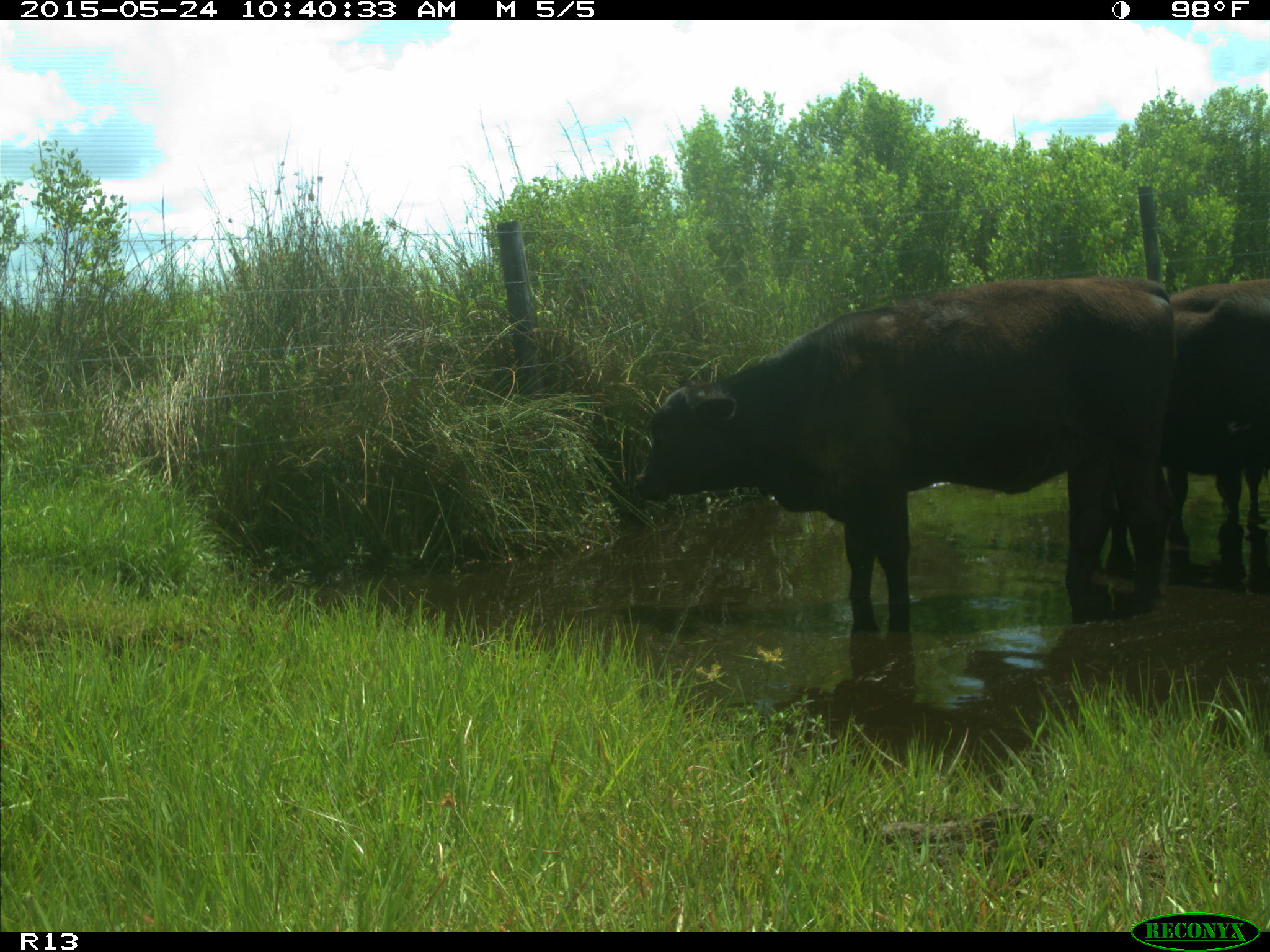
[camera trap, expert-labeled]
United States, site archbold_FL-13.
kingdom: Animalia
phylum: Chordata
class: Mammalia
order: Artiodactyla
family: Bovidae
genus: Bos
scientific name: Bos taurus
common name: domestic cow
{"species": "Bos taurus (domestic cow)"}